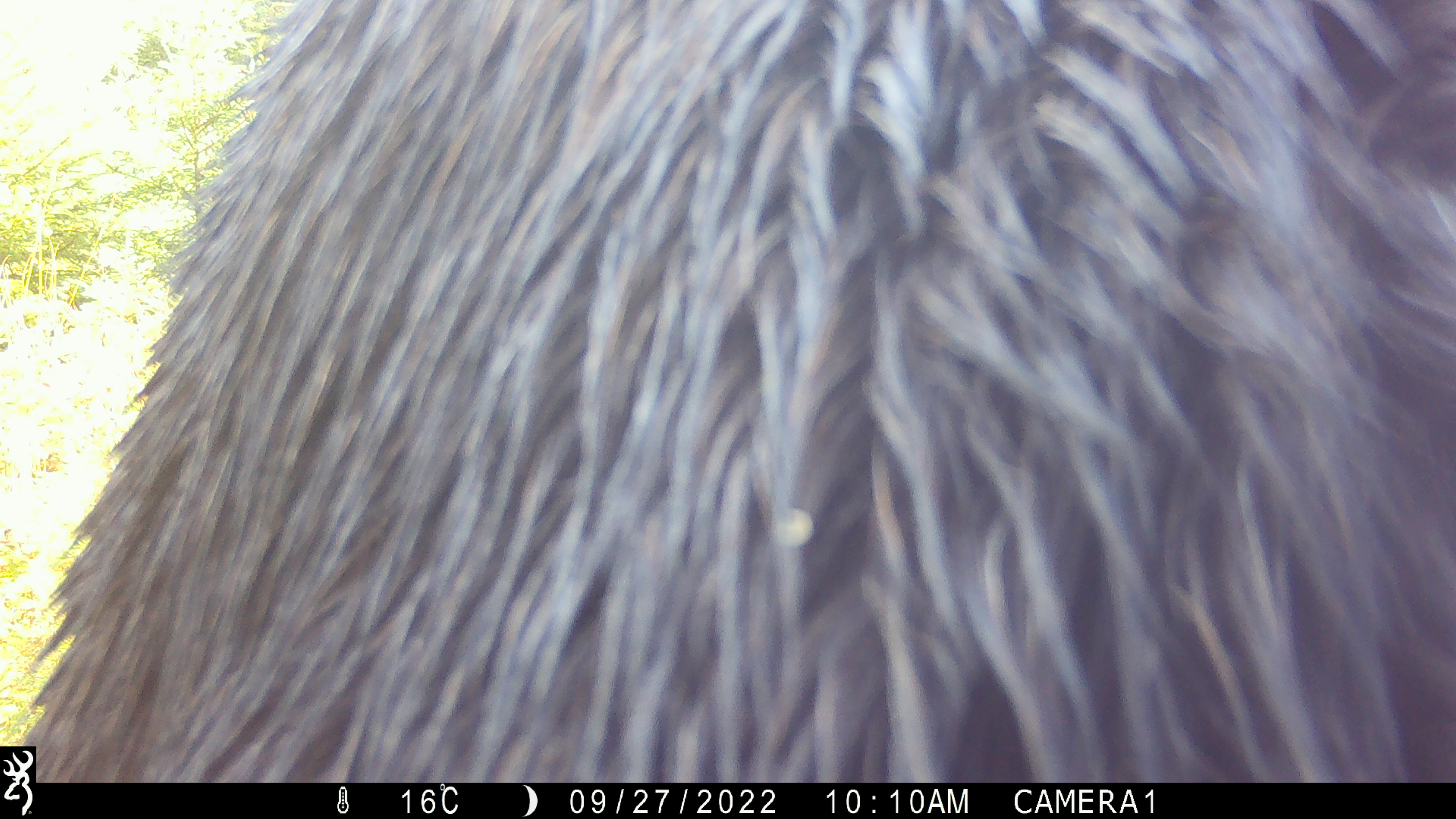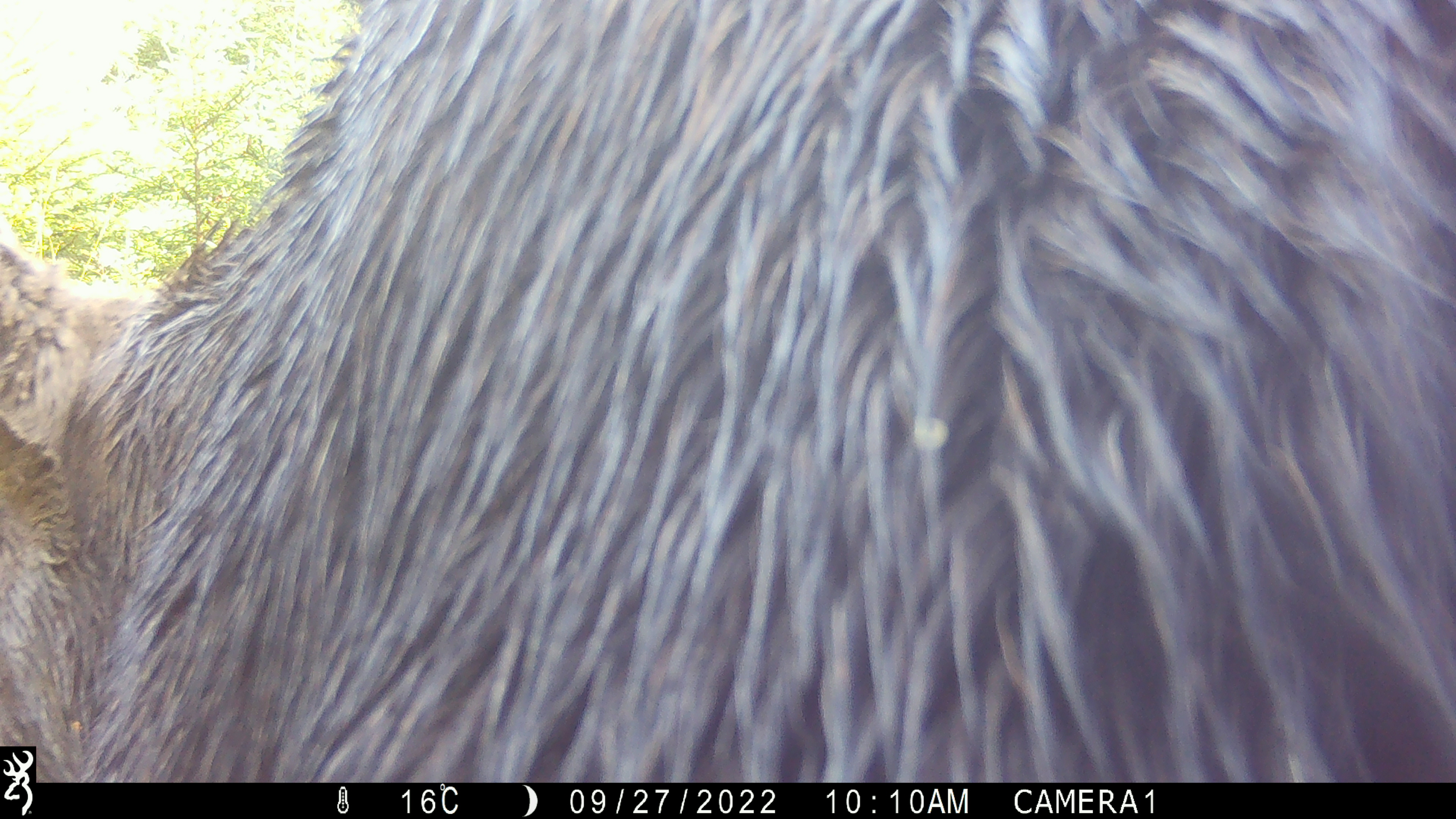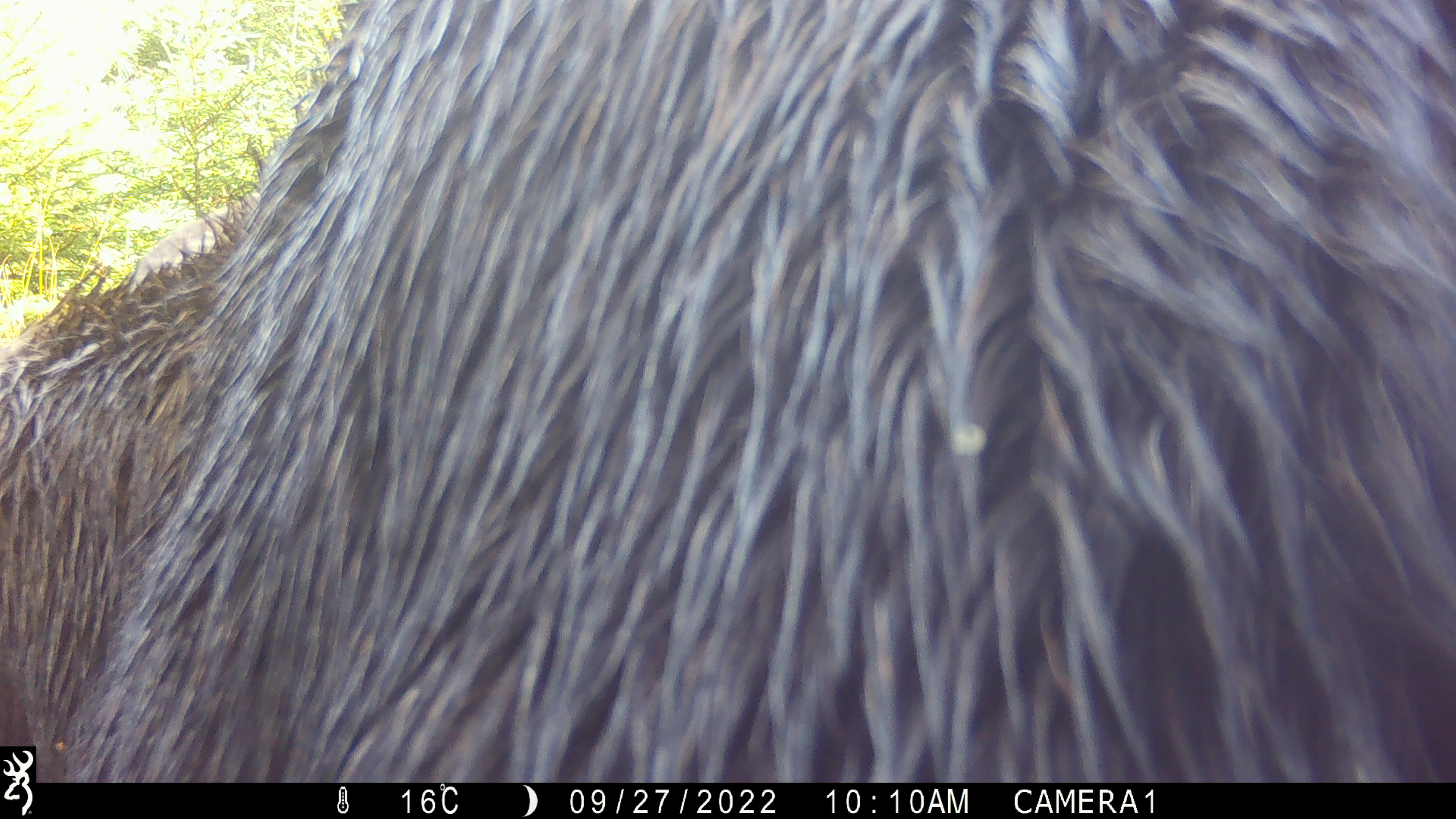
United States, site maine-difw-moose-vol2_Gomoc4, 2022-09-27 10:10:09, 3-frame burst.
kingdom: Animalia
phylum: Chordata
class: Mammalia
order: Artiodactyla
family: Cervidae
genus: Alces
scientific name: Alces alces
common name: moose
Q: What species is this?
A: Moose (Alces alces).